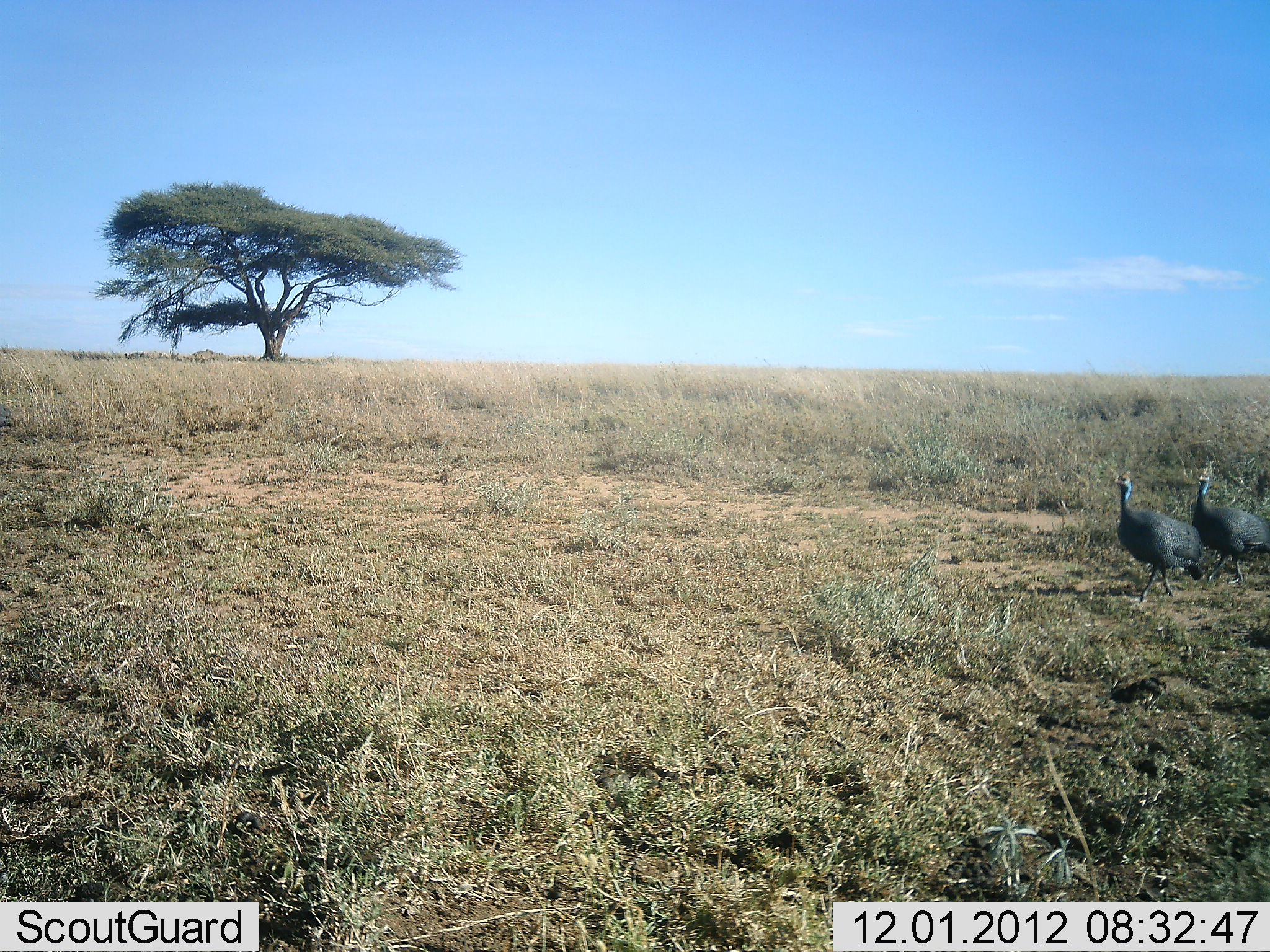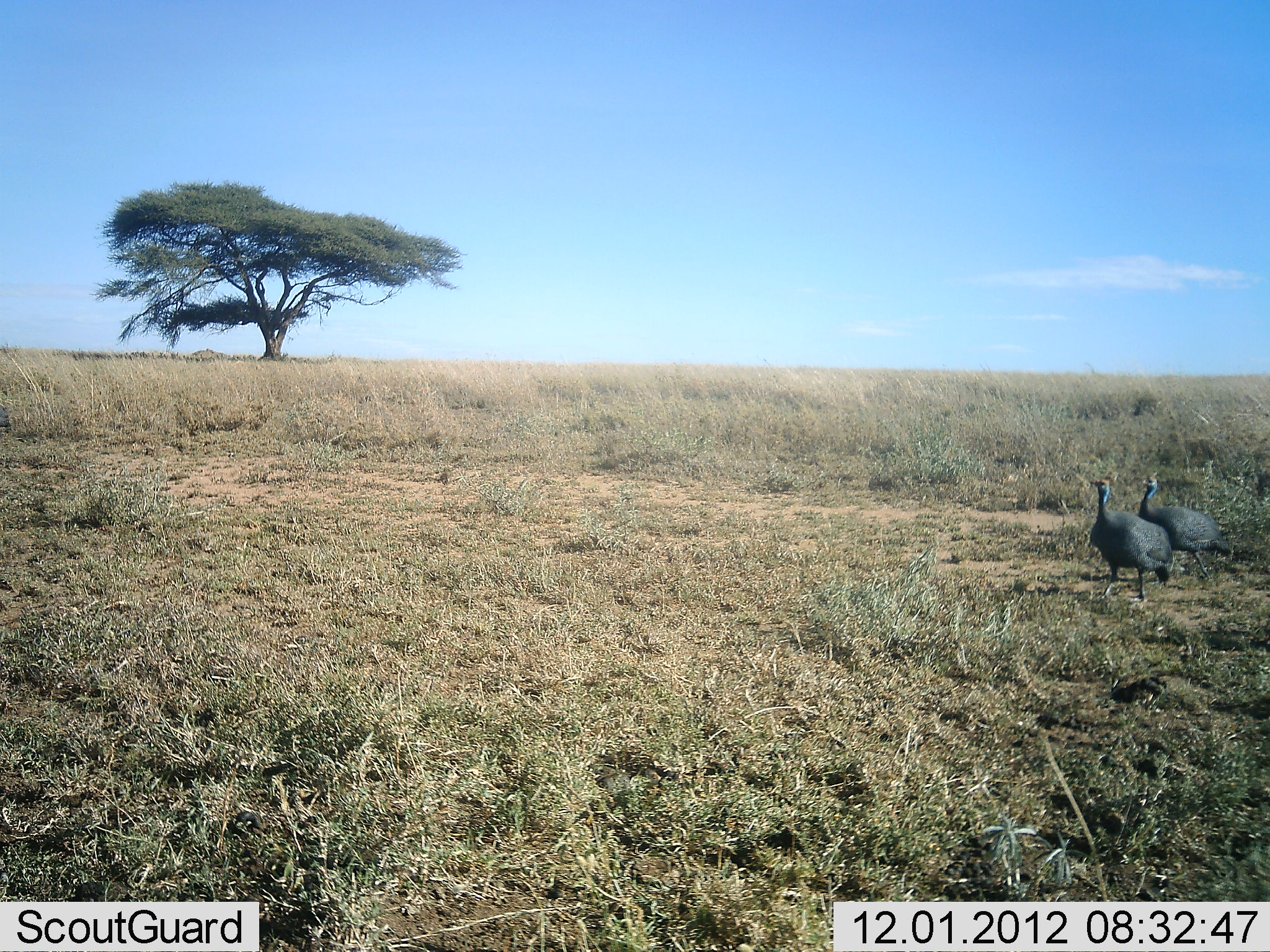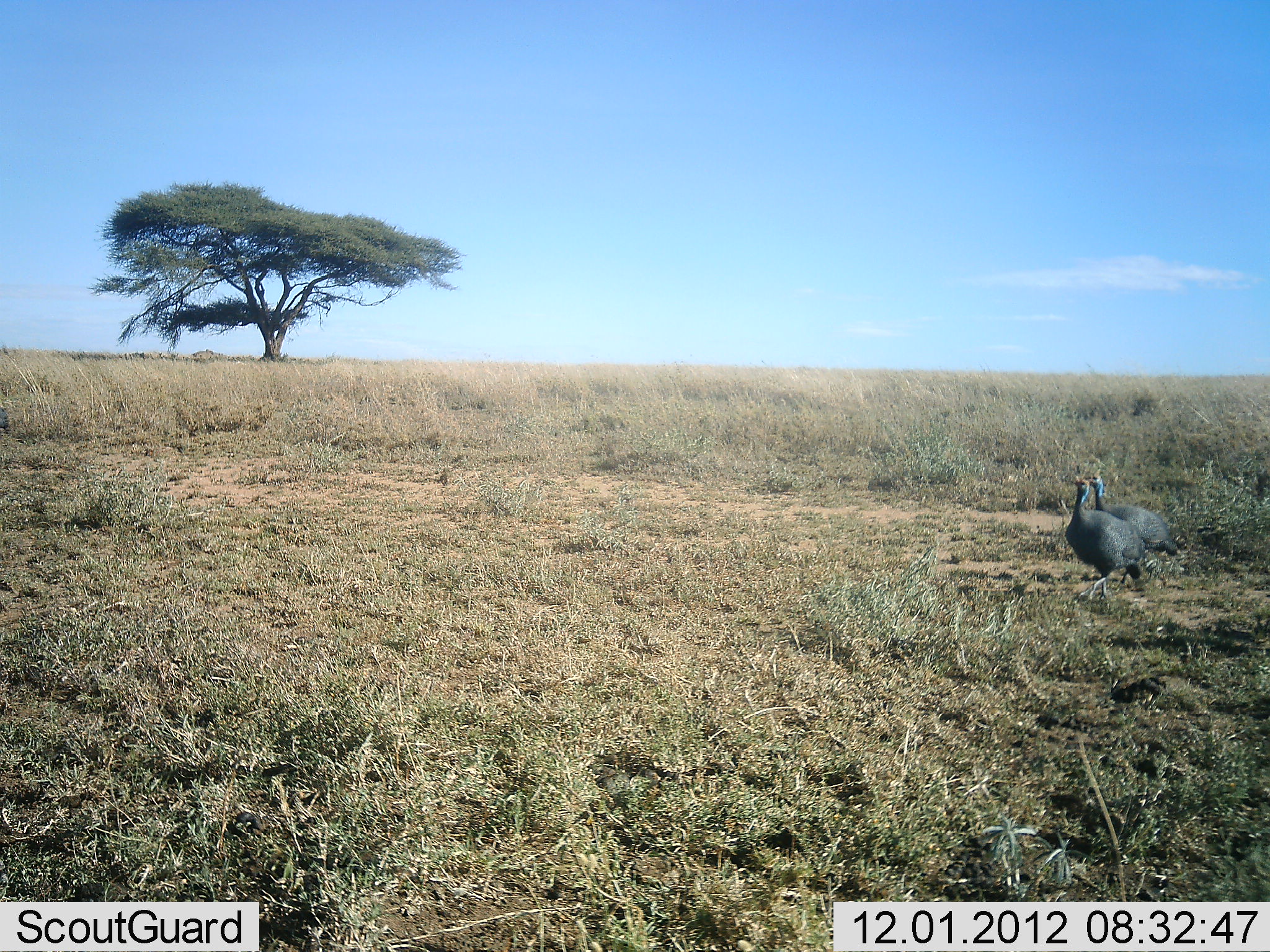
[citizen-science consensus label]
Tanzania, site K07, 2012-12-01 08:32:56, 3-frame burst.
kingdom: Animalia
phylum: Chordata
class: Aves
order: Galliformes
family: Numididae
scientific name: Numididae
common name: guinea fowl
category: guineafowl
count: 2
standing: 20%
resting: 0%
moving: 80%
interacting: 0%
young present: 0%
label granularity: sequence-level